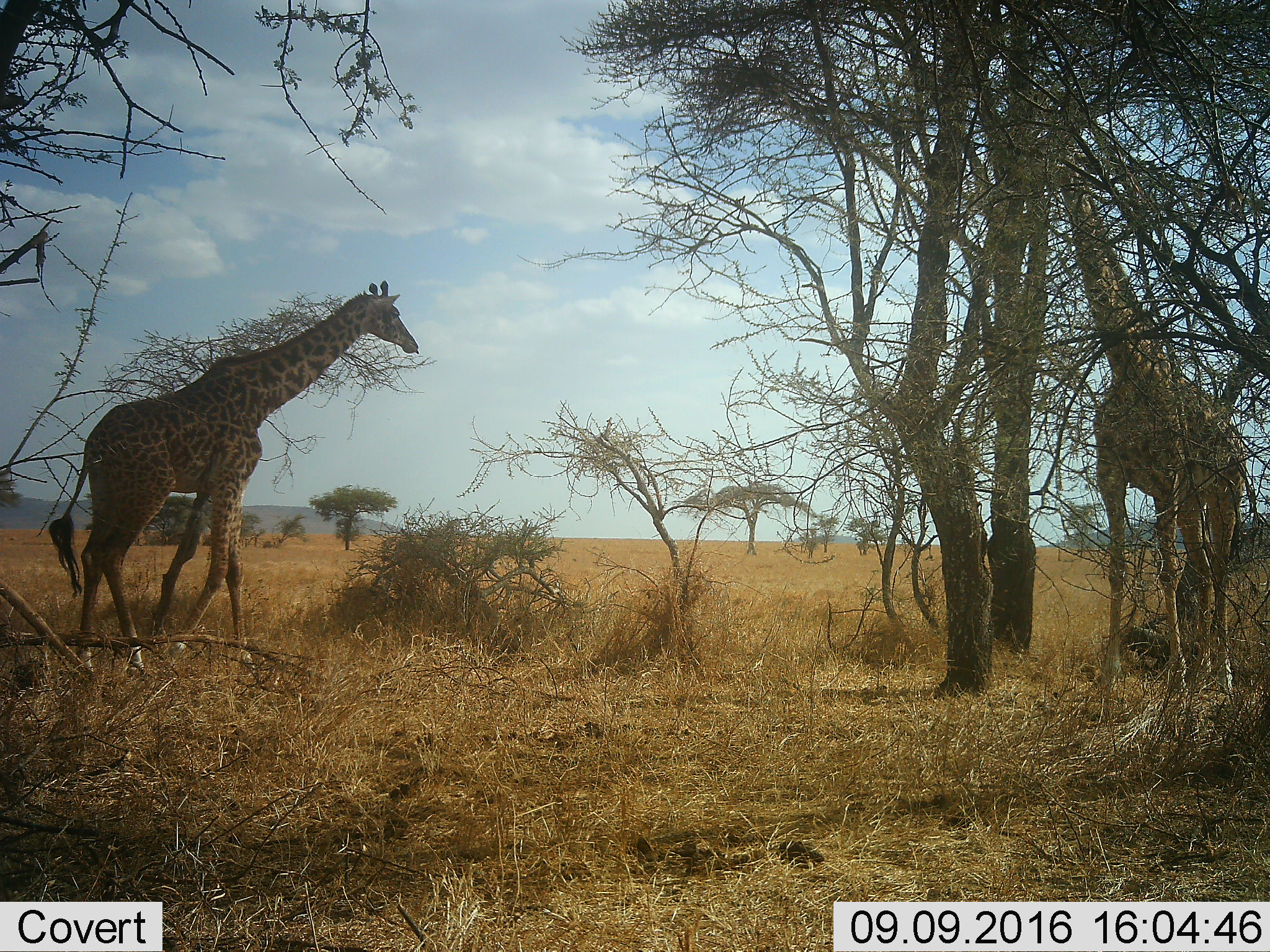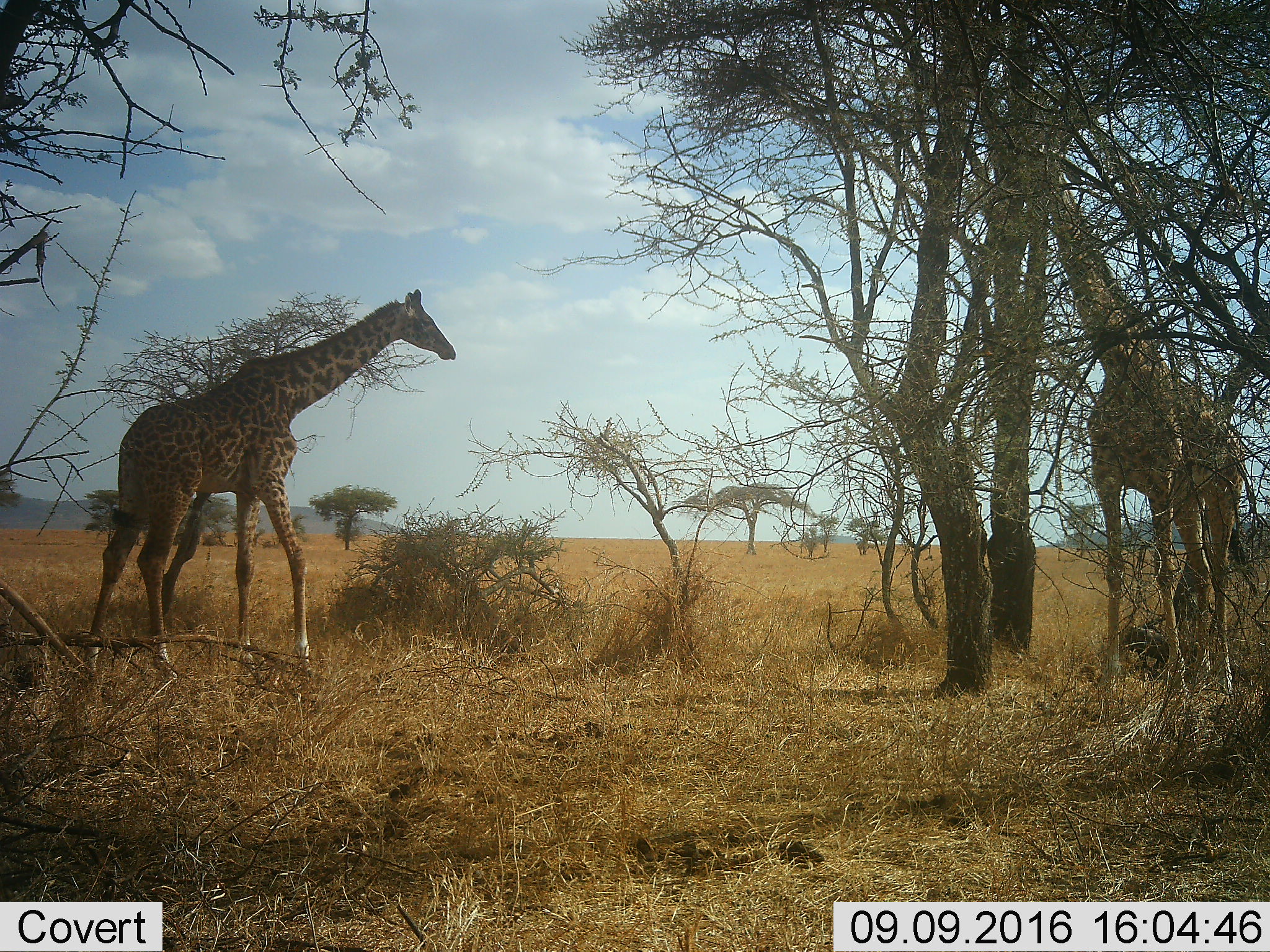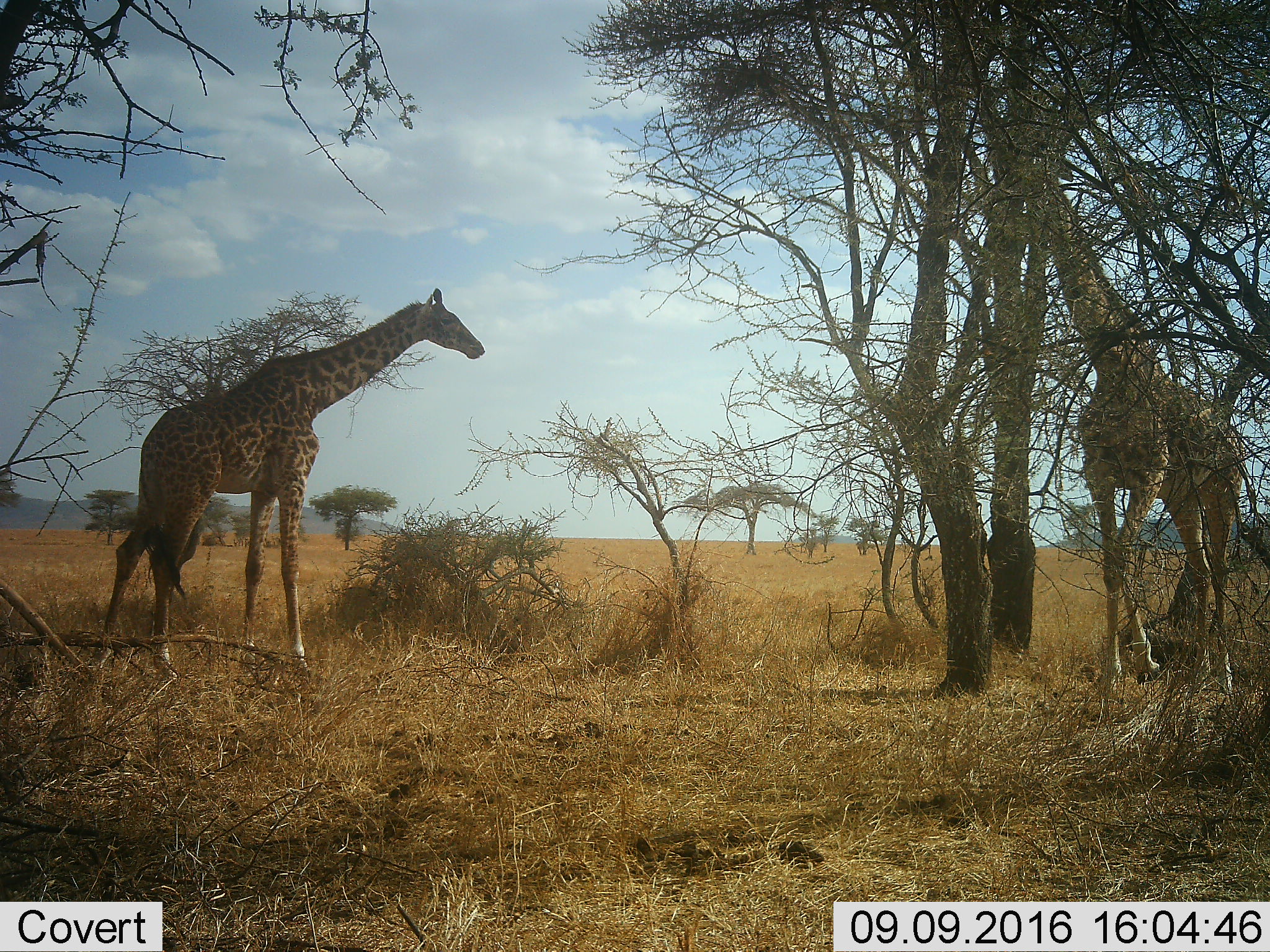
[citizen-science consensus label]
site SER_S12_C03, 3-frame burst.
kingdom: Animalia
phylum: Chordata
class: Mammalia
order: Artiodactyla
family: Giraffidae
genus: Giraffa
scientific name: Giraffa camelopardalis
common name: giraffe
Giraffe (Giraffa camelopardalis), count 2. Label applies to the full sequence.